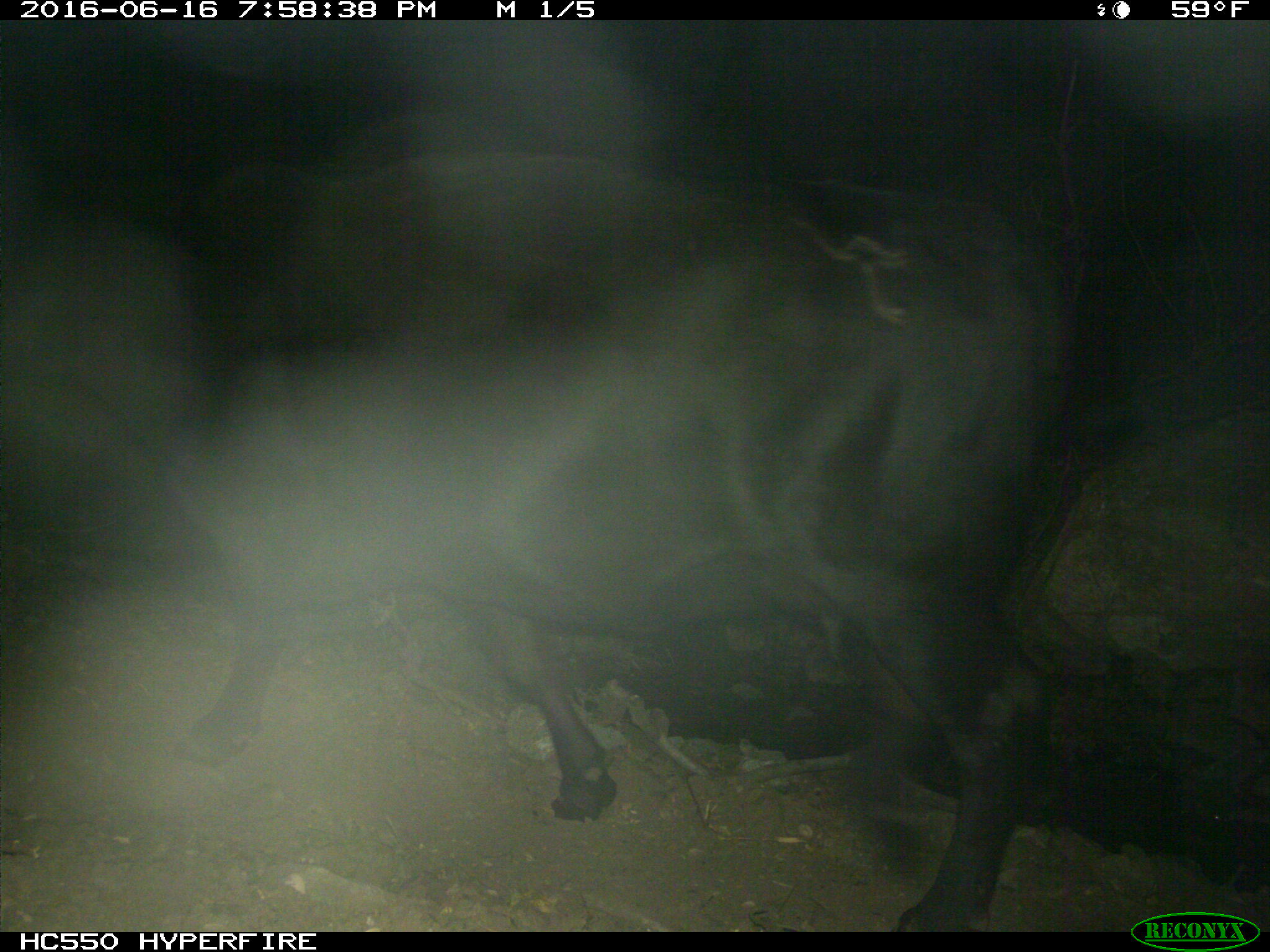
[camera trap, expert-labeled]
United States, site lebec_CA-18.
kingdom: Animalia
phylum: Chordata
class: Mammalia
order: Artiodactyla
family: Bovidae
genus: Bos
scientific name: Bos taurus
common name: domestic cow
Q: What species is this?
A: Bos taurus (domestic cow).